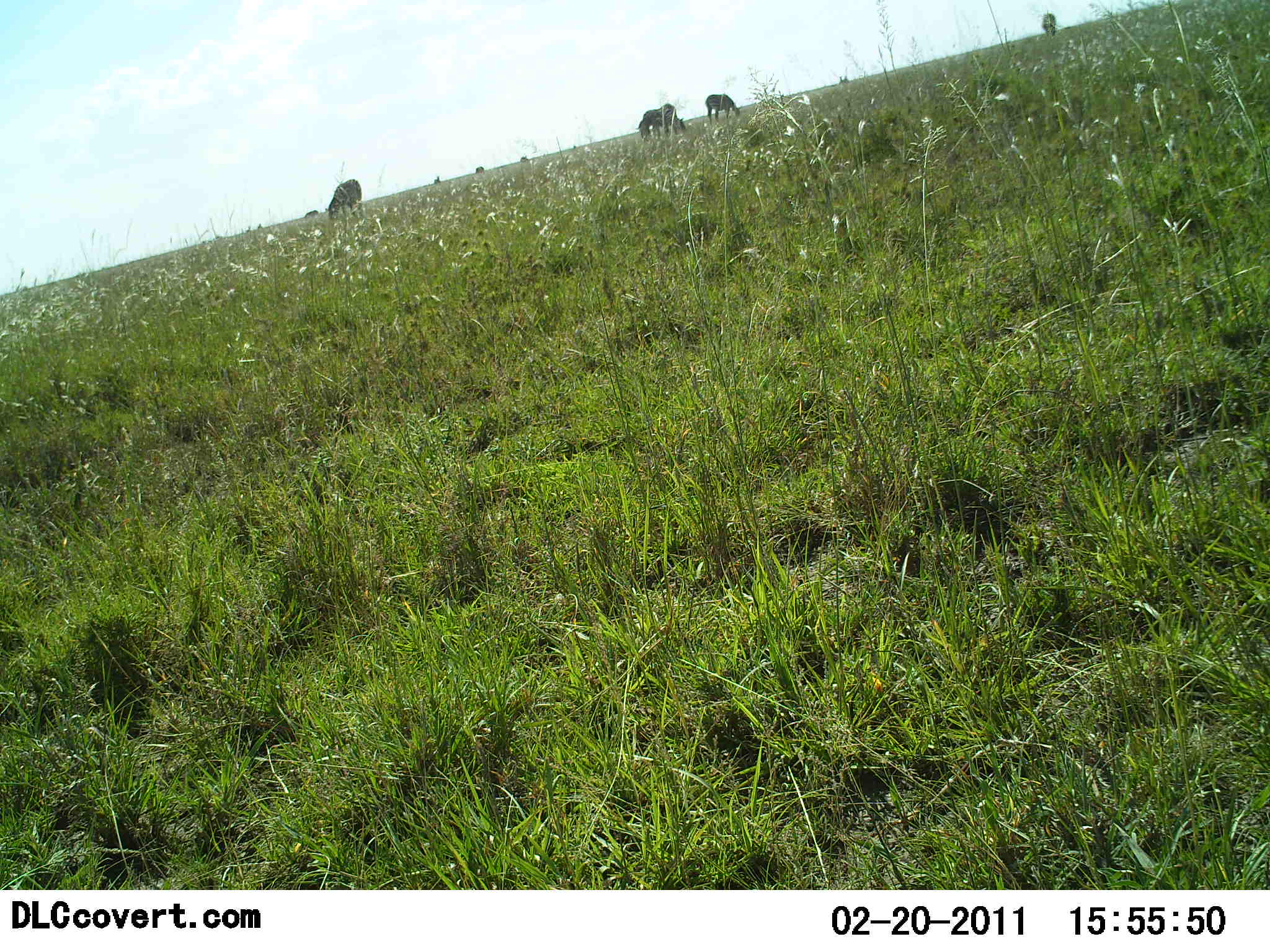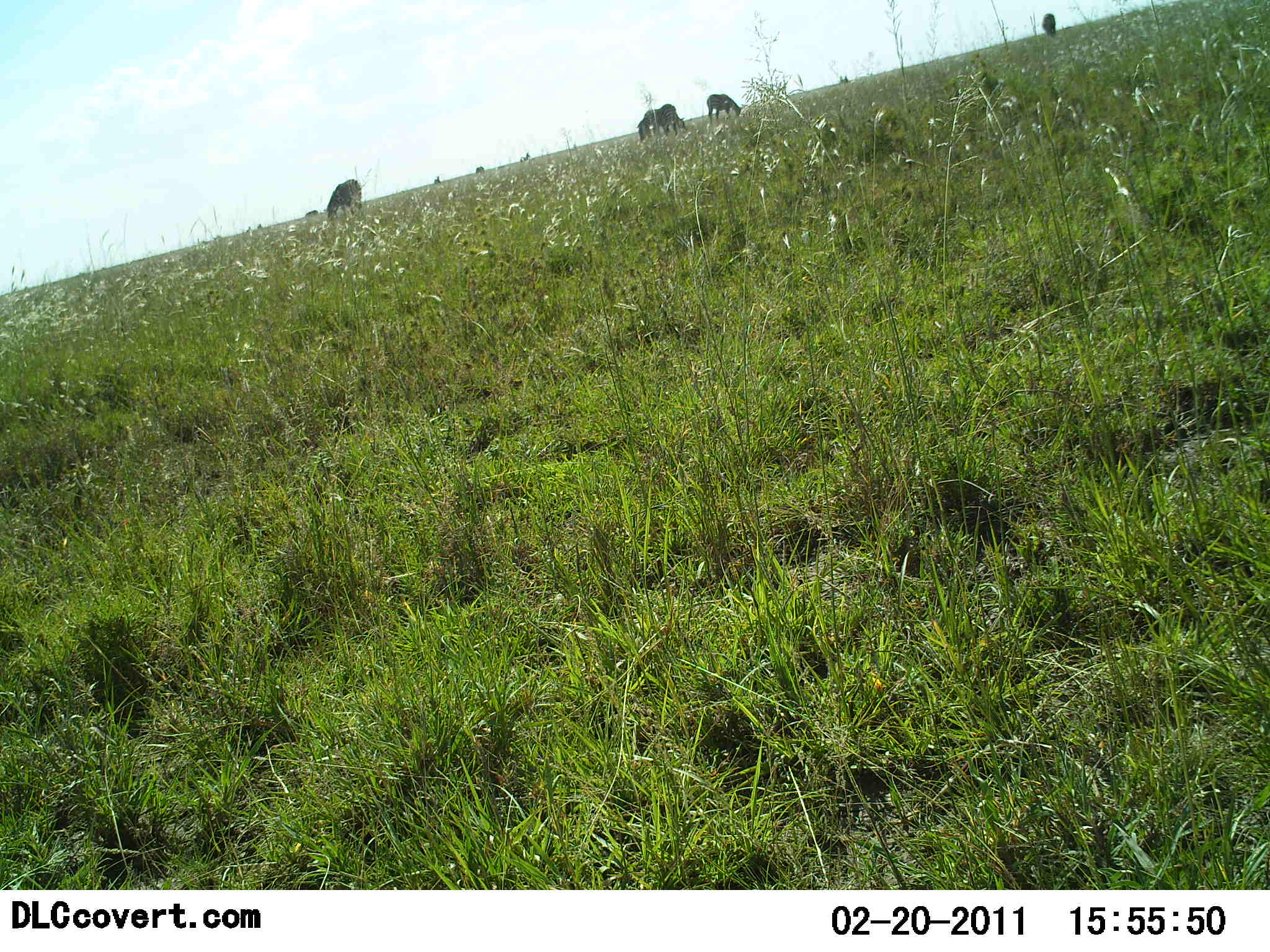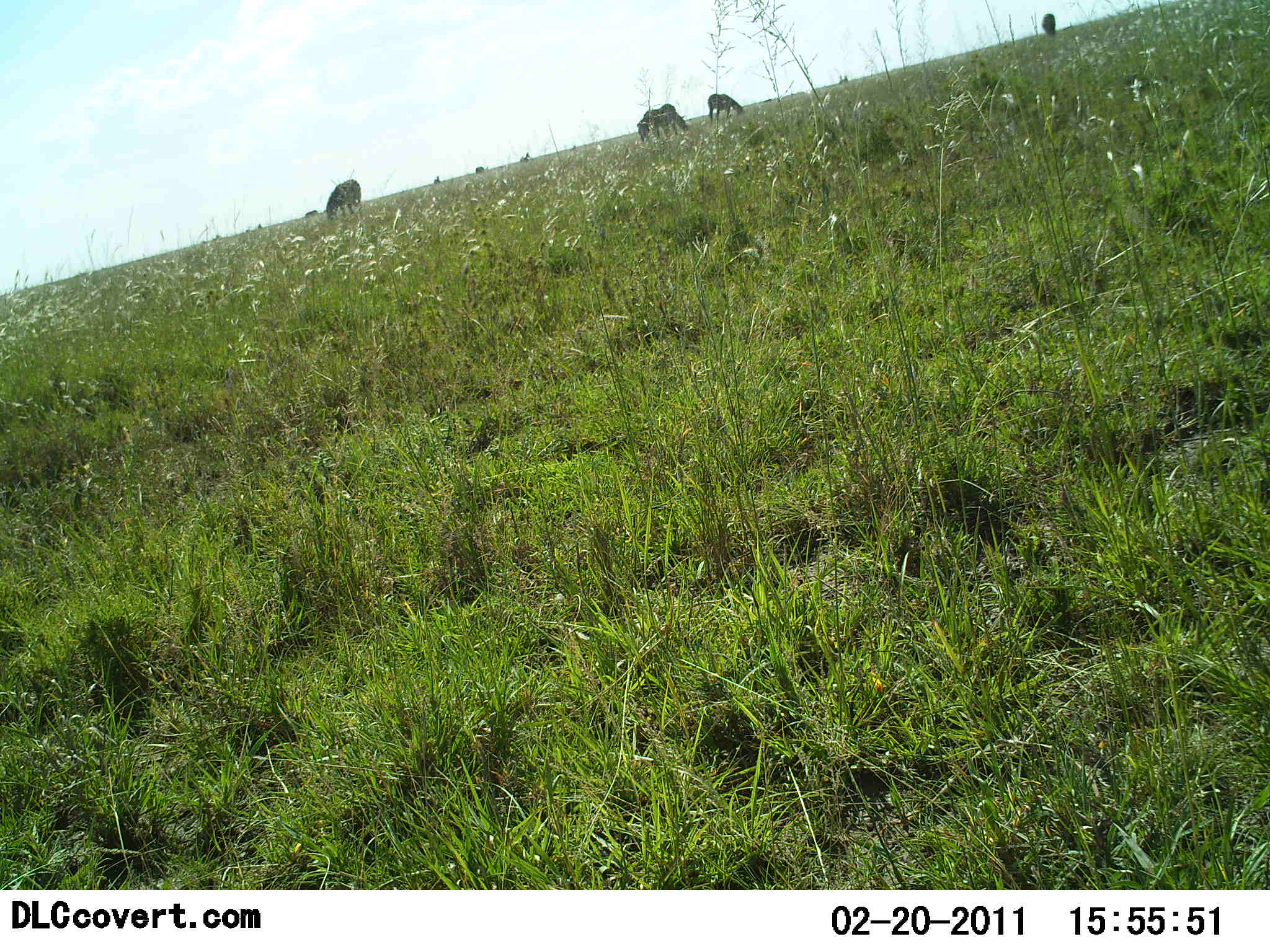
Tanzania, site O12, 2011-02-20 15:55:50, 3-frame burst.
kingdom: Animalia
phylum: Chordata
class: Mammalia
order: Artiodactyla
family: Bovidae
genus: Connochaetes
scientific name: Connochaetes taurinus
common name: blue wildebeest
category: wildebeest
Wildebeest (blue wildebeest) (Connochaetes taurinus), count 4. Behavior (volunteer vote fractions): standing 0%, resting 0%, moving 0%, interacting 0%. Young present (vote fraction): 0%. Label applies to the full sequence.